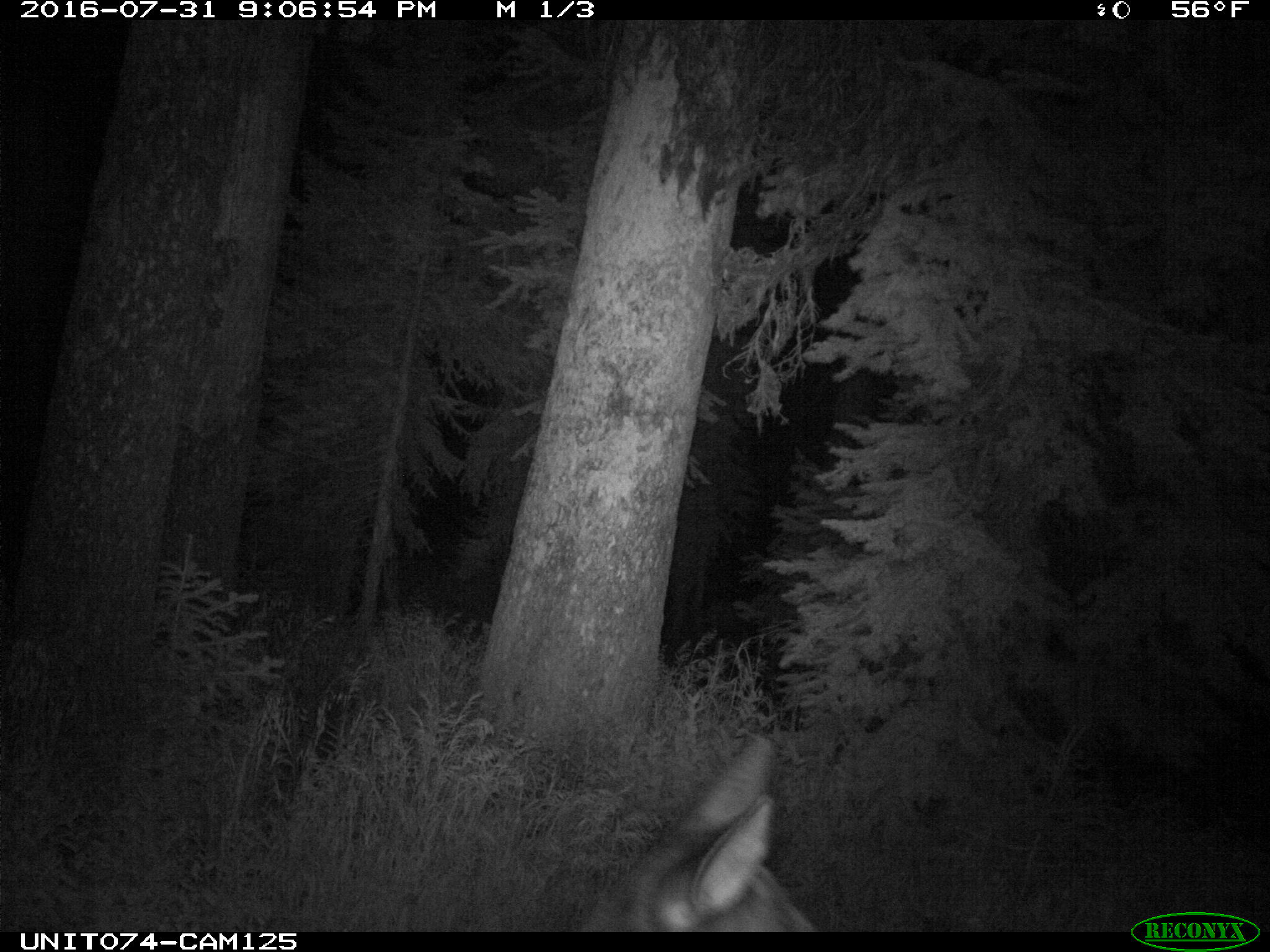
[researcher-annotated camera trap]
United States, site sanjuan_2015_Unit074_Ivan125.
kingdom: Animalia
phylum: Chordata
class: Mammalia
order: Artiodactyla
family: Cervidae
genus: Cervus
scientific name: Cervus elaphus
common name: red deer